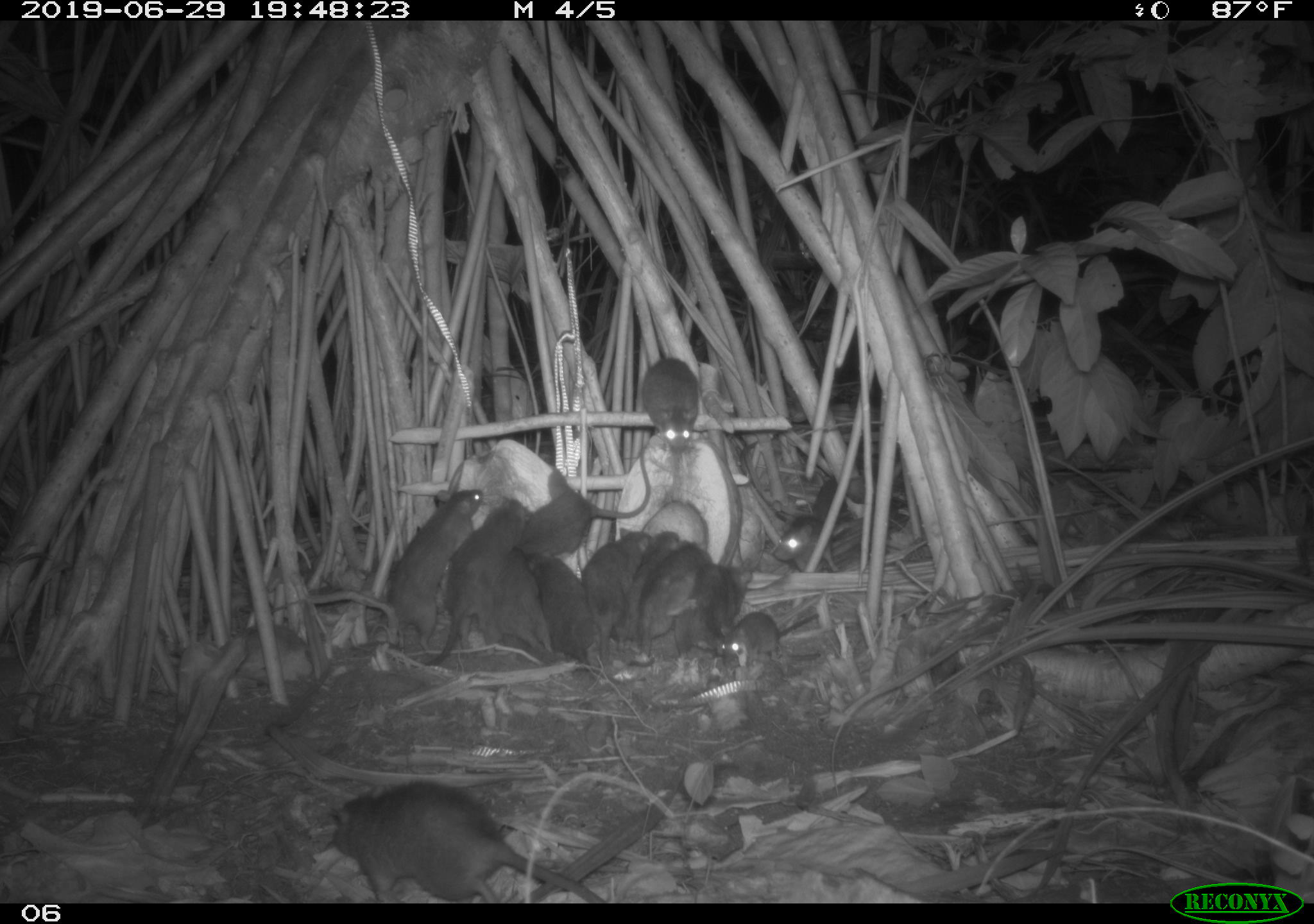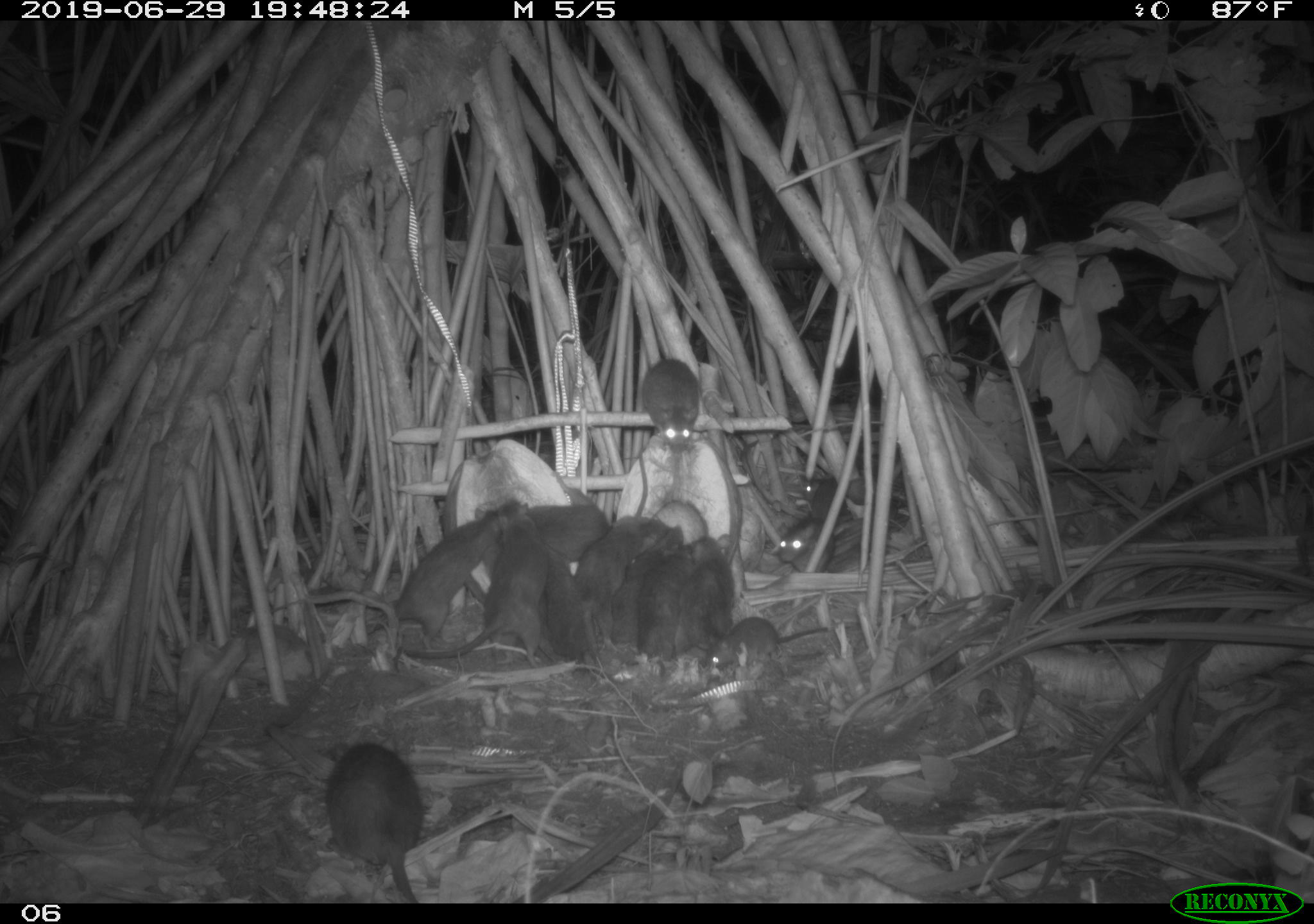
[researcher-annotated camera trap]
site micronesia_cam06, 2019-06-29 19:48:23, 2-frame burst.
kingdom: Animalia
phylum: Chordata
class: Mammalia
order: Rodentia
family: Muridae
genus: Rattus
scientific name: Rattus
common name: rat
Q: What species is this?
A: Rat (Rattus).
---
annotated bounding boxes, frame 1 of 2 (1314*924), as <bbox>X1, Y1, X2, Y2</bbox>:
rat: <bbox>325, 772, 606, 902</bbox>; <bbox>497, 442, 659, 565</bbox>; <bbox>377, 476, 489, 649</bbox>; <bbox>420, 493, 526, 671</bbox>; <bbox>524, 551, 615, 672</bbox>; <bbox>637, 537, 715, 661</bbox>; <bbox>581, 531, 644, 680</bbox>; <bbox>491, 560, 569, 670</bbox>; <bbox>670, 565, 756, 662</bbox>; <bbox>708, 601, 825, 672</bbox>; <bbox>638, 354, 706, 460</bbox>; <bbox>761, 509, 850, 581</bbox>; <bbox>622, 523, 673, 647</bbox>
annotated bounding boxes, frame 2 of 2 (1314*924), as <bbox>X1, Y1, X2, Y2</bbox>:
rat: <bbox>402, 508, 546, 665</bbox>; <bbox>363, 497, 509, 635</bbox>; <bbox>321, 730, 431, 902</bbox>; <bbox>603, 517, 698, 661</bbox>; <bbox>511, 552, 612, 674</bbox>; <bbox>579, 451, 657, 592</bbox>; <bbox>620, 338, 708, 459</bbox>; <bbox>708, 603, 835, 671</bbox>; <bbox>689, 521, 744, 651</bbox>; <bbox>654, 539, 701, 686</bbox>; <bbox>497, 496, 609, 555</bbox>; <bbox>768, 518, 851, 571</bbox>; <bbox>793, 464, 848, 522</bbox>